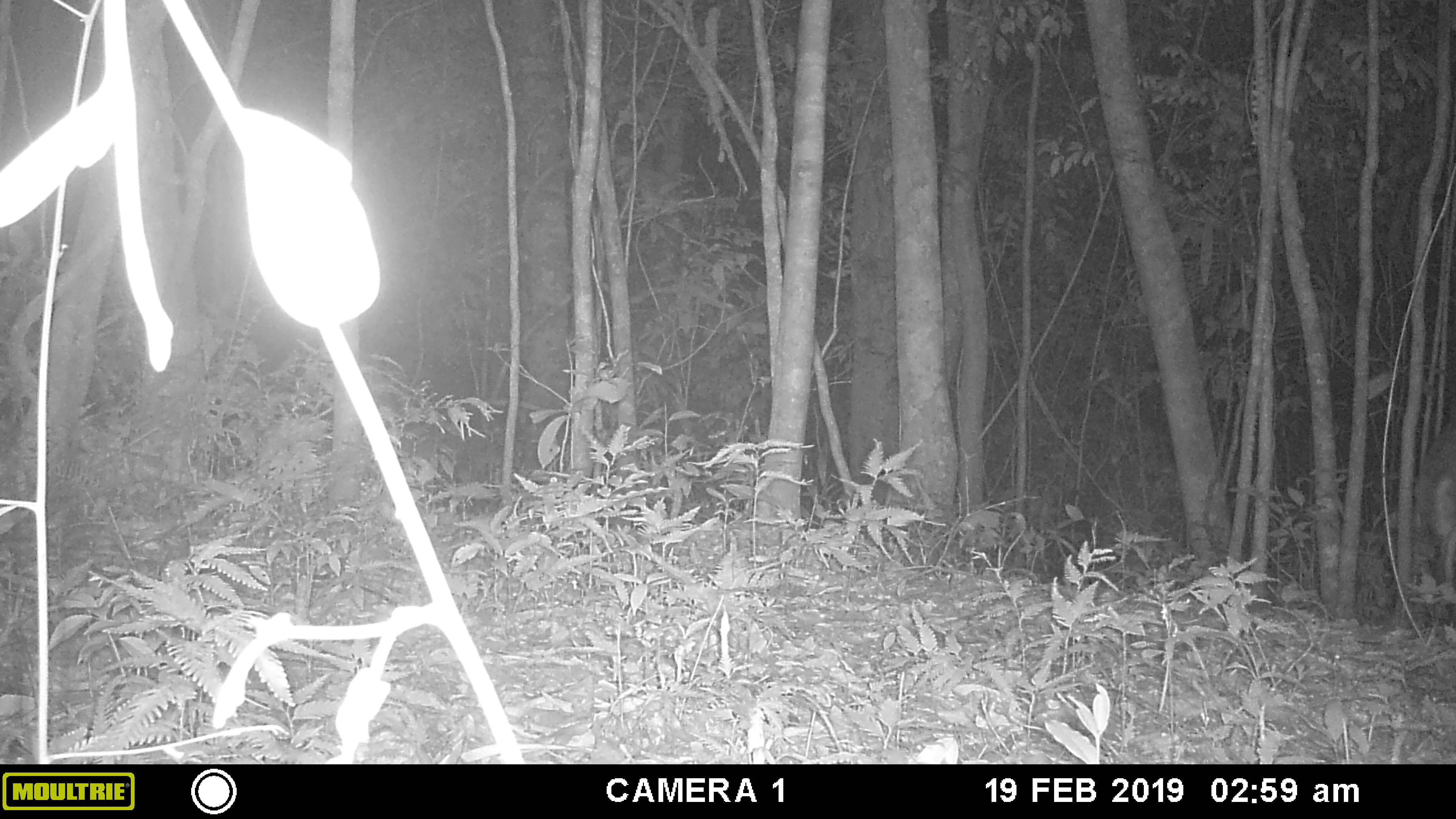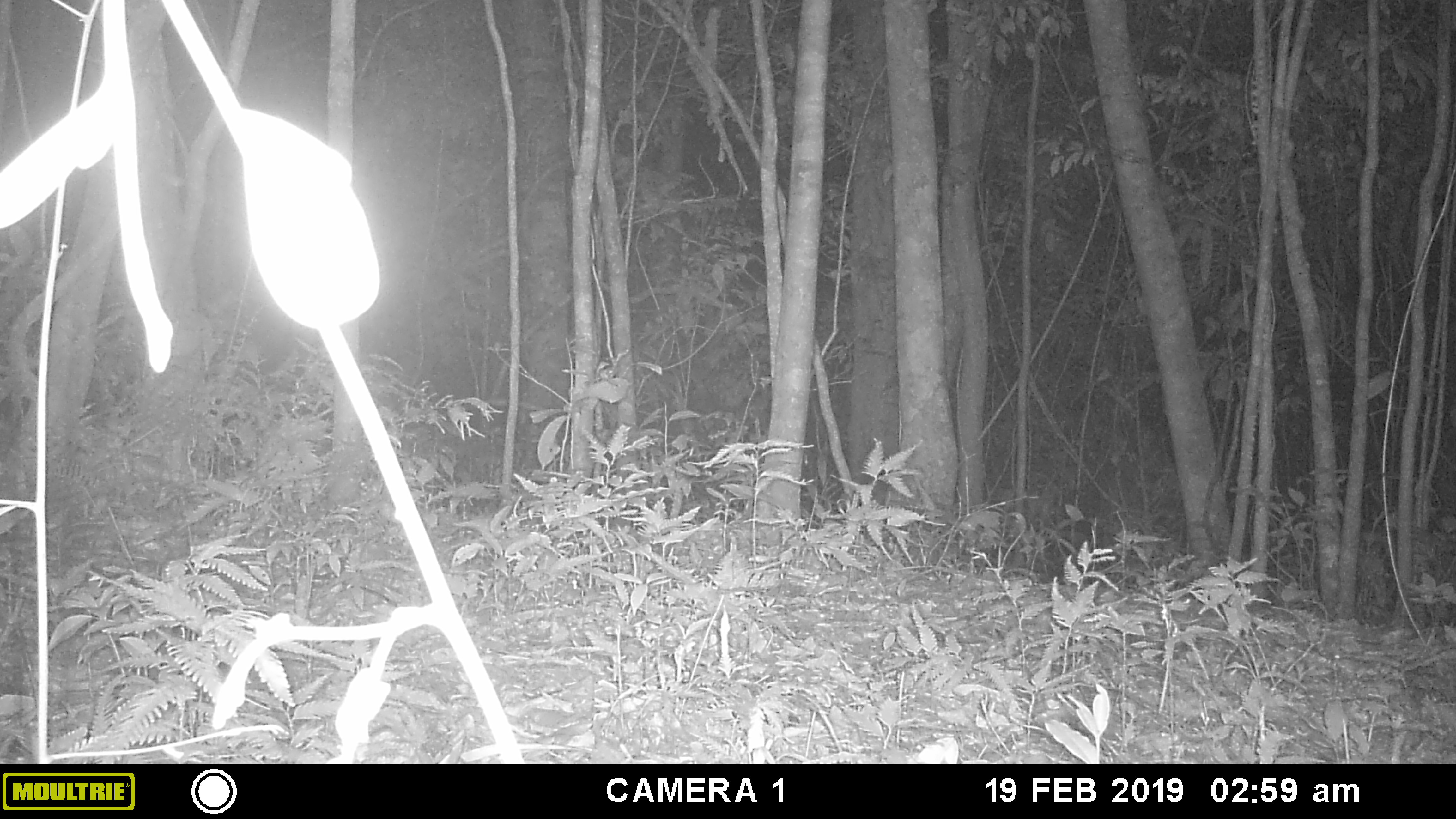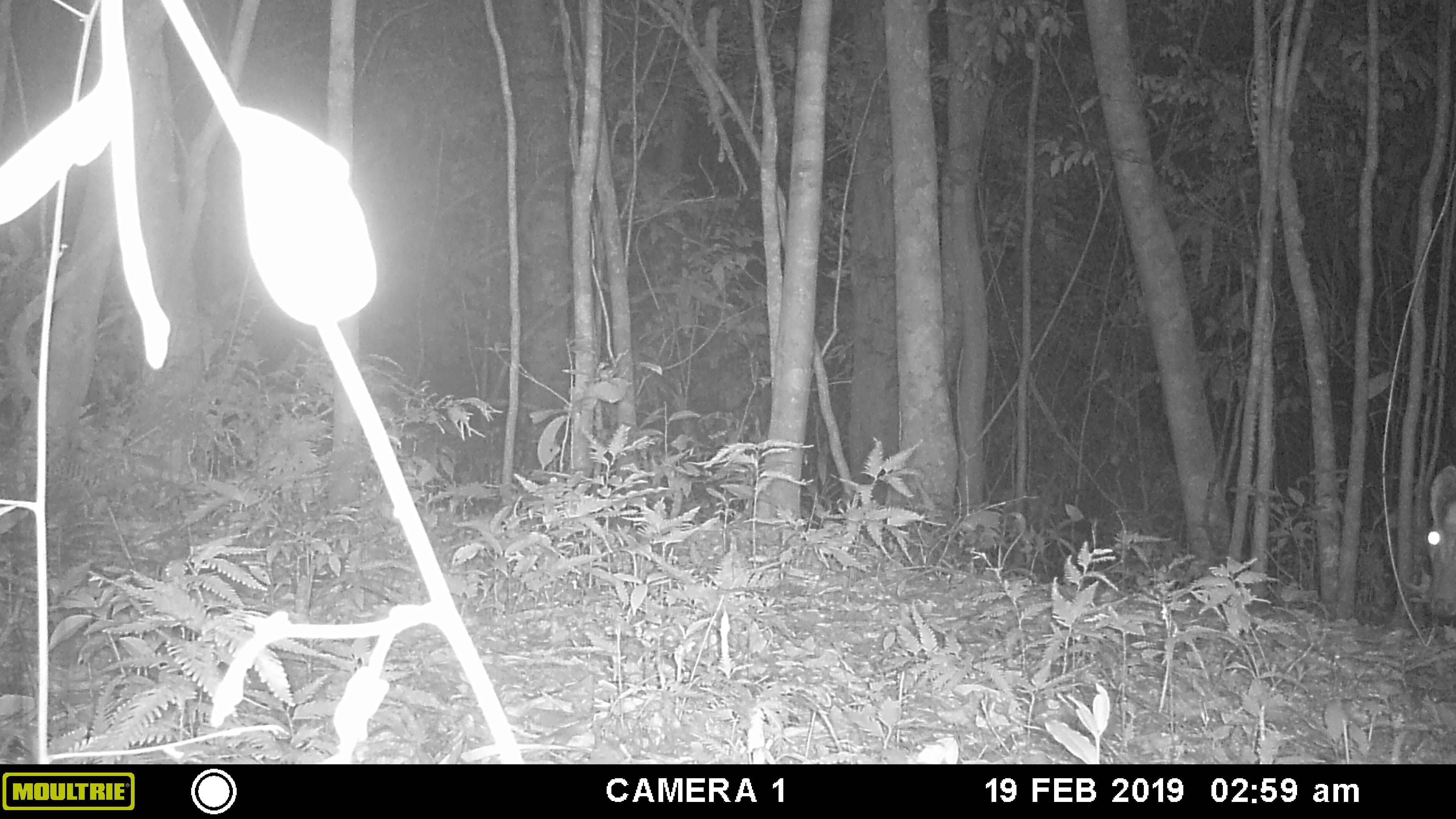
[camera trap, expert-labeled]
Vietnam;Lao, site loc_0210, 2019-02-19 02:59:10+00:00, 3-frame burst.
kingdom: Animalia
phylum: Chordata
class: Mammalia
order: Artiodactyla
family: Cervidae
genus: Muntiacus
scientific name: Muntiacus rooseveltorum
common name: roosevelt's muntjac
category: roosevelts muntjac group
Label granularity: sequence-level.